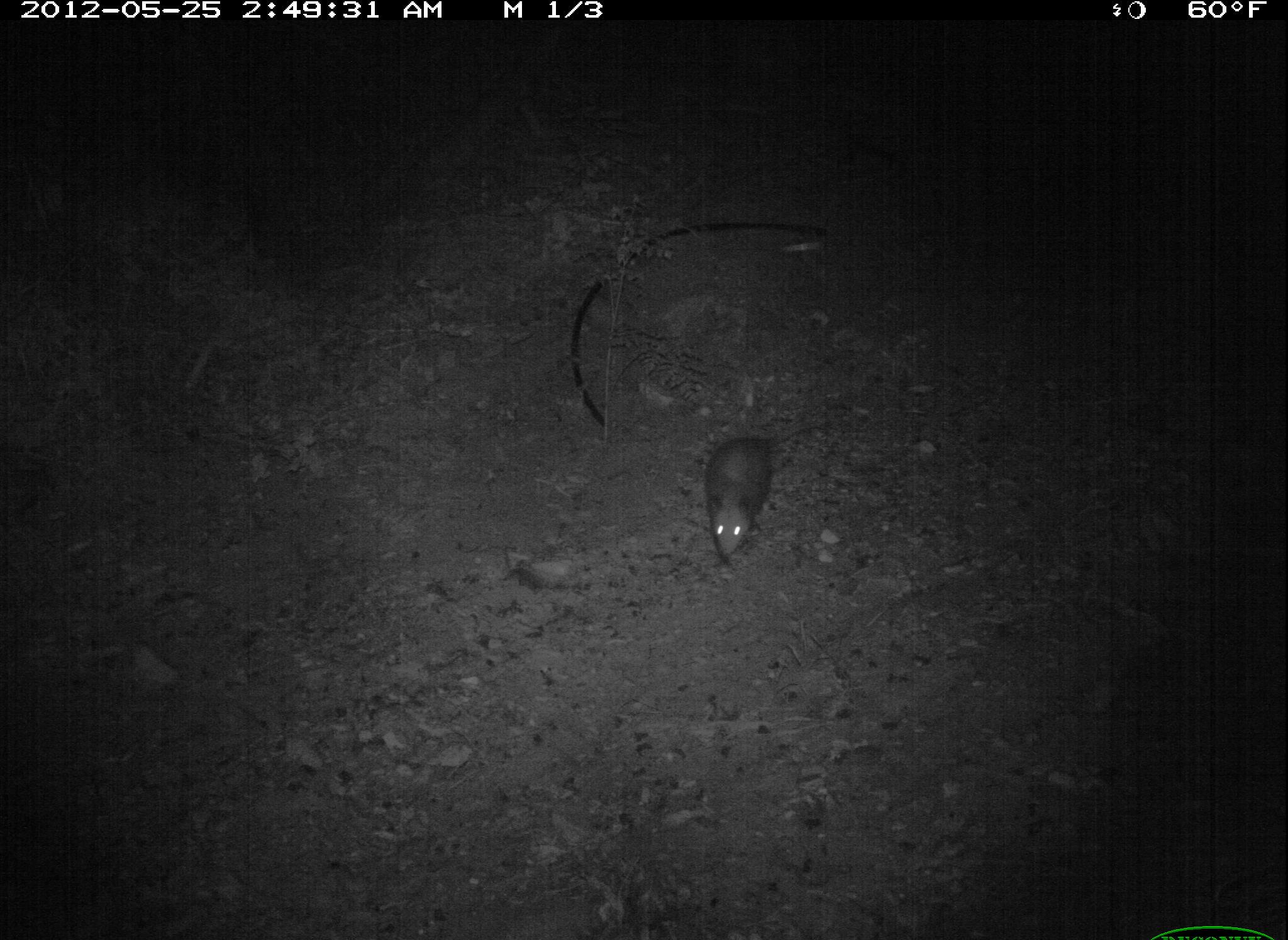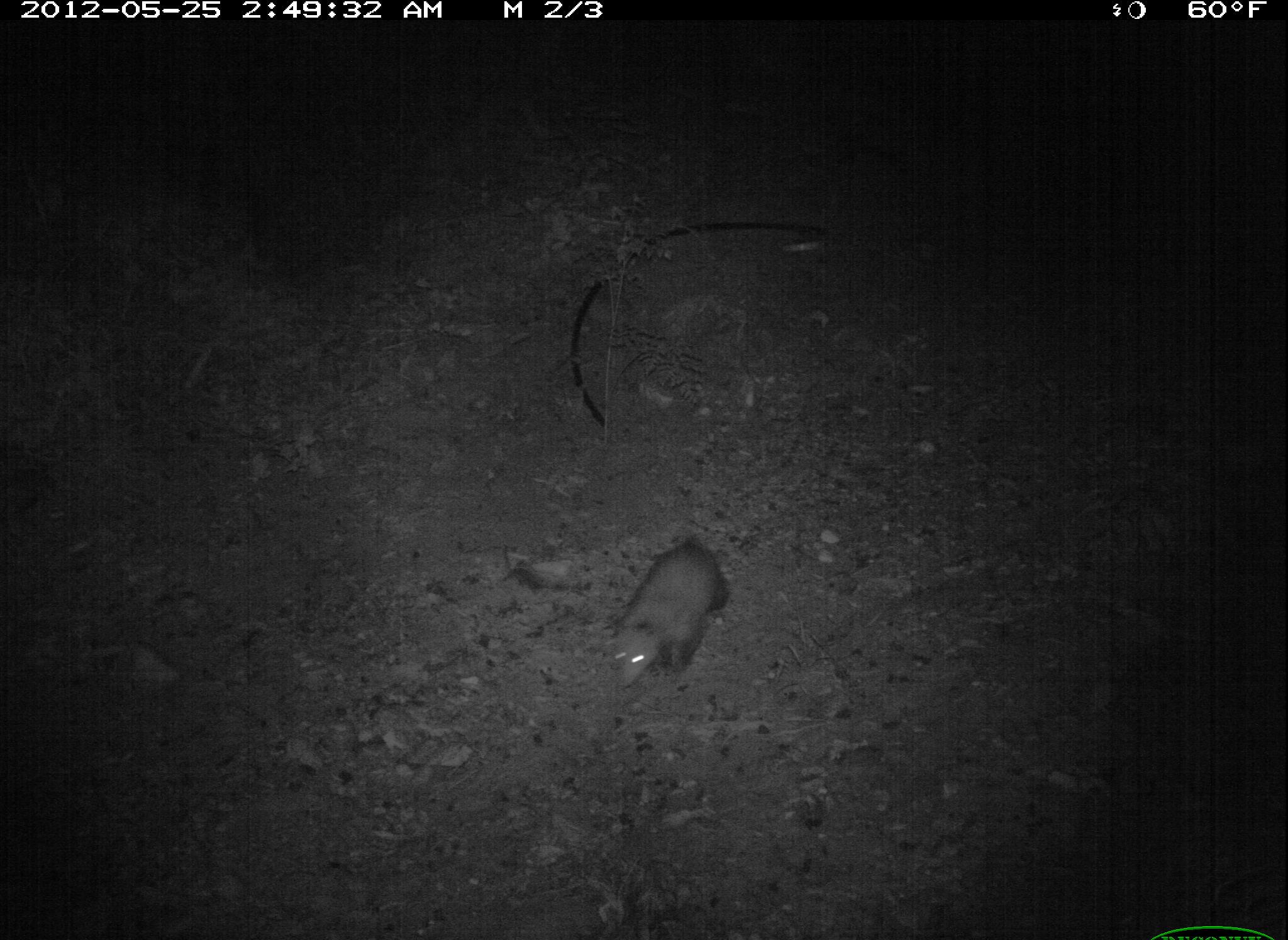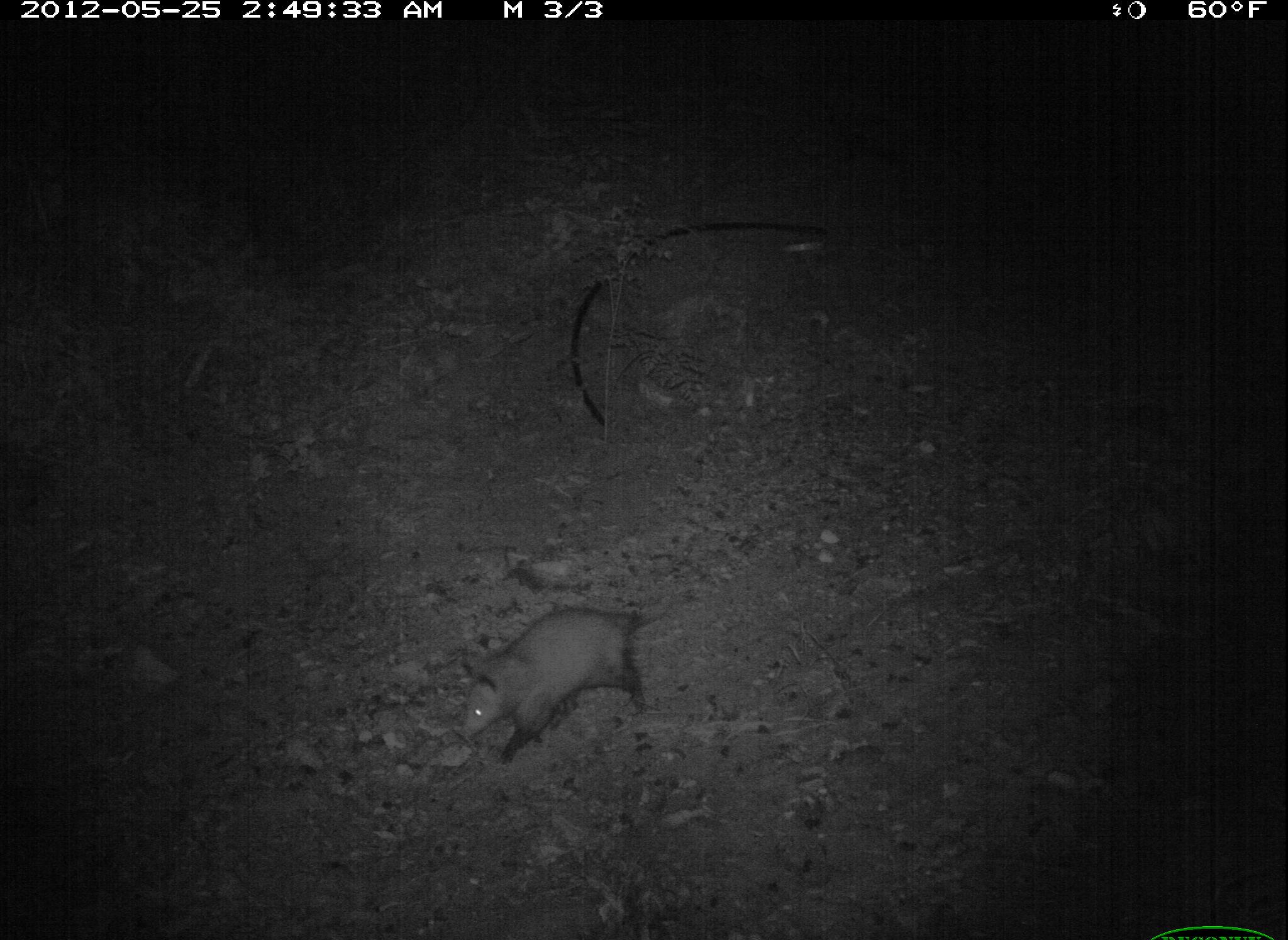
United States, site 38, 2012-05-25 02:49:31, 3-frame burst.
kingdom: Animalia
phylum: Chordata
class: Mammalia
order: Didelphimorphia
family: Didelphidae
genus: Didelphis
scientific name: Didelphis virginiana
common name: virginia opossum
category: opossum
Opossum (virginia opossum) (Didelphis virginiana).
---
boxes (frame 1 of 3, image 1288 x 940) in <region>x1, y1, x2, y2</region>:
opossum: <region>681, 401, 797, 565</region>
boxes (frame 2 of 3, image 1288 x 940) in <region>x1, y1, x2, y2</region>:
opossum: <region>594, 510, 755, 713</region>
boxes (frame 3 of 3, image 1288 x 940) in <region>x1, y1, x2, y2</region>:
opossum: <region>449, 593, 699, 770</region>